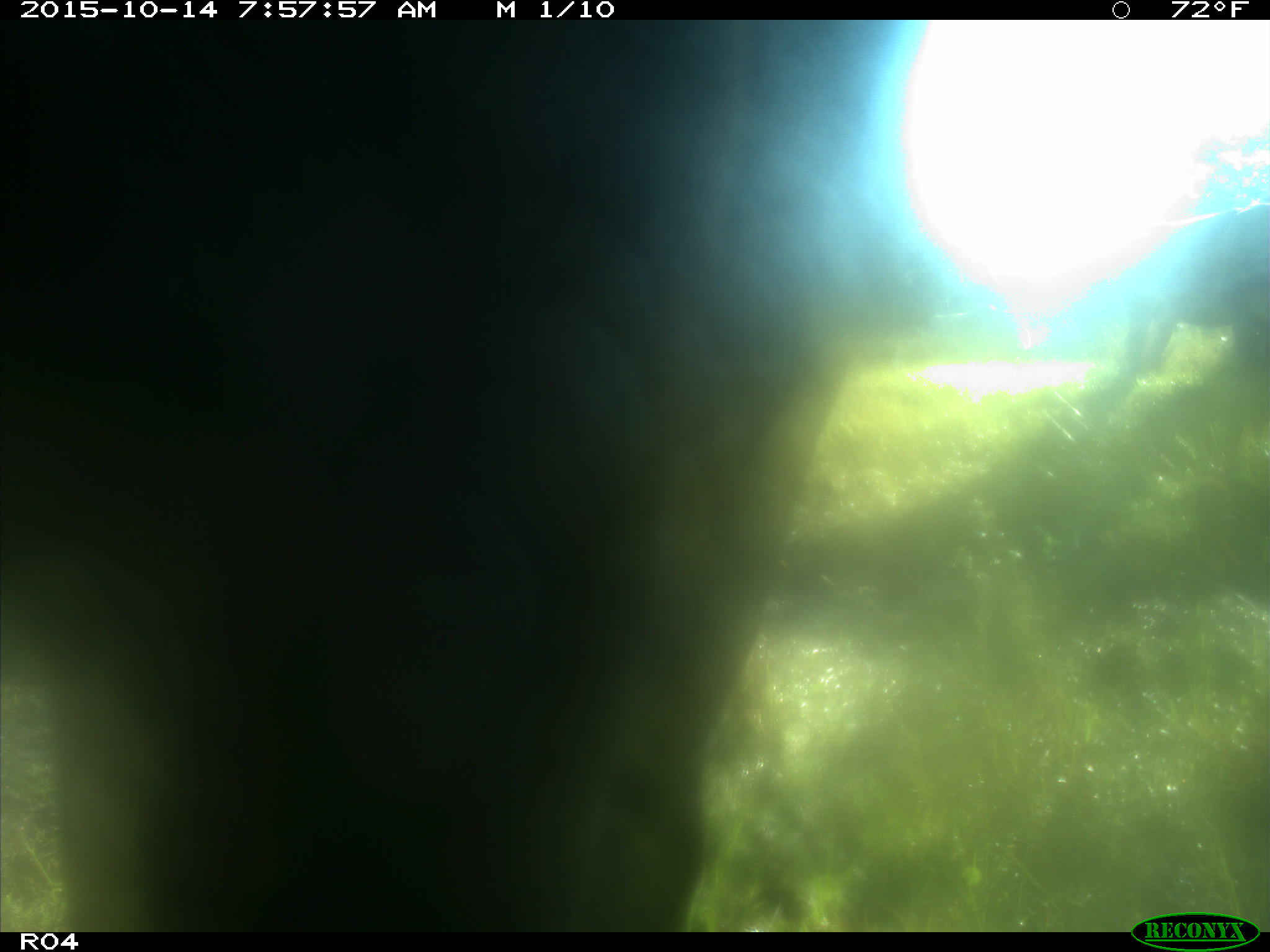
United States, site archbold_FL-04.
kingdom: Animalia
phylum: Chordata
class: Mammalia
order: Artiodactyla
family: Bovidae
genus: Bos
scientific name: Bos taurus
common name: domestic cow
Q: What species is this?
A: Bos taurus (domestic cow).